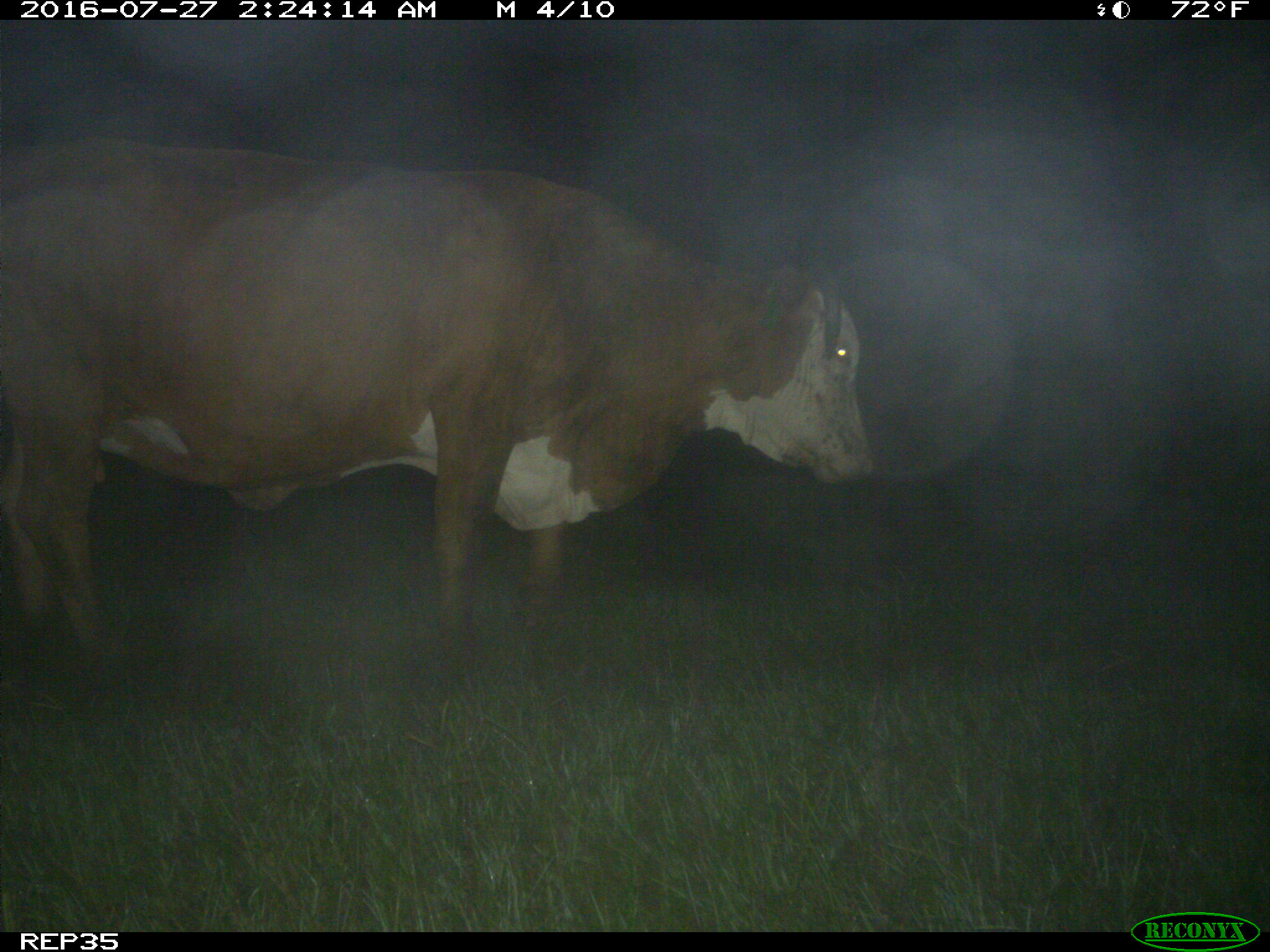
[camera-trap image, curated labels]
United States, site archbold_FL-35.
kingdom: Animalia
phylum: Chordata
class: Mammalia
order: Artiodactyla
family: Bovidae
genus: Bos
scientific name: Bos taurus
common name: domestic cow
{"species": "Bos taurus (domestic cow)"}